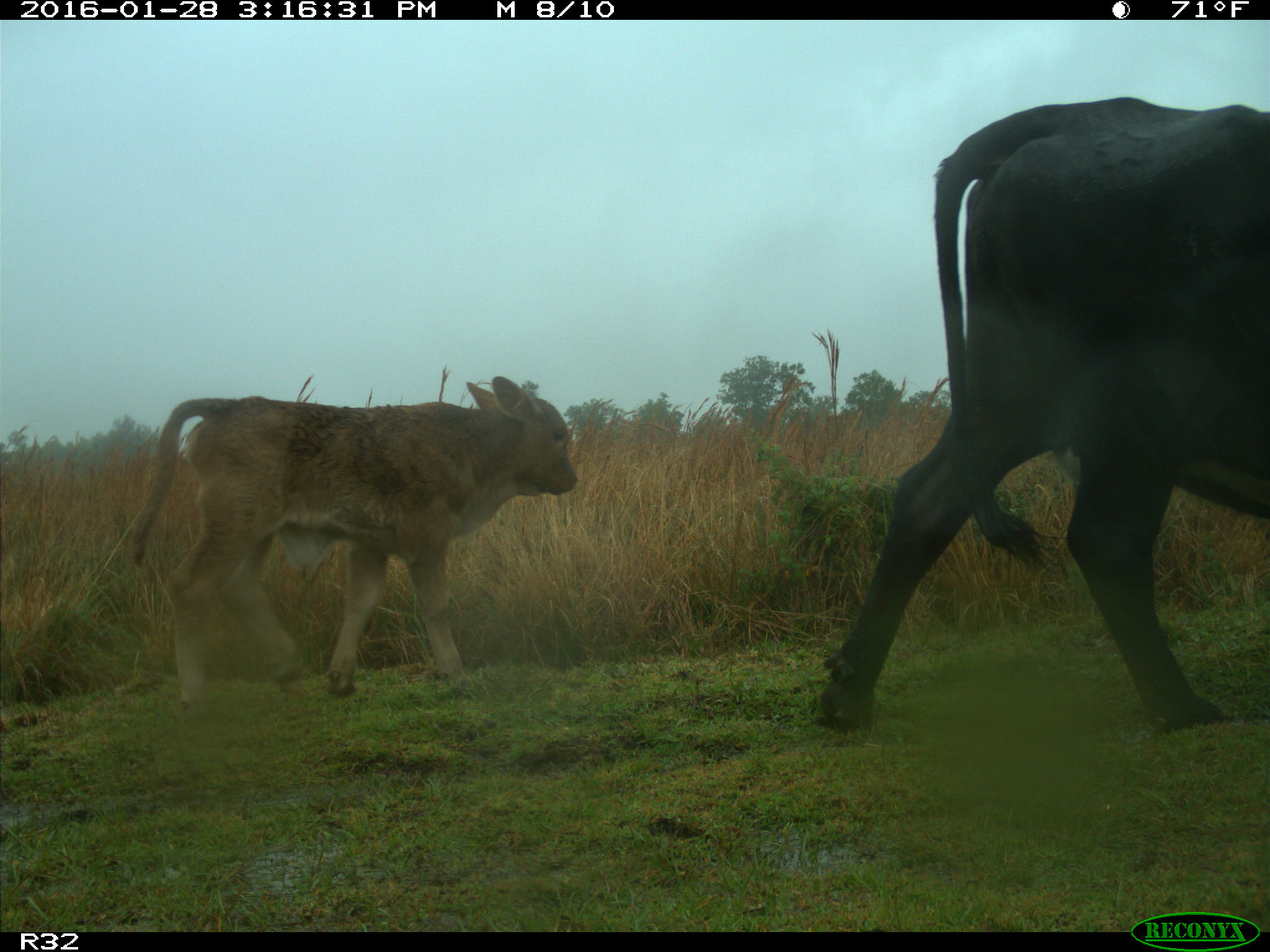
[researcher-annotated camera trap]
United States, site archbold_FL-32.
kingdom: Animalia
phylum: Chordata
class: Mammalia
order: Artiodactyla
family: Bovidae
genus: Bos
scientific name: Bos taurus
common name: domestic cow